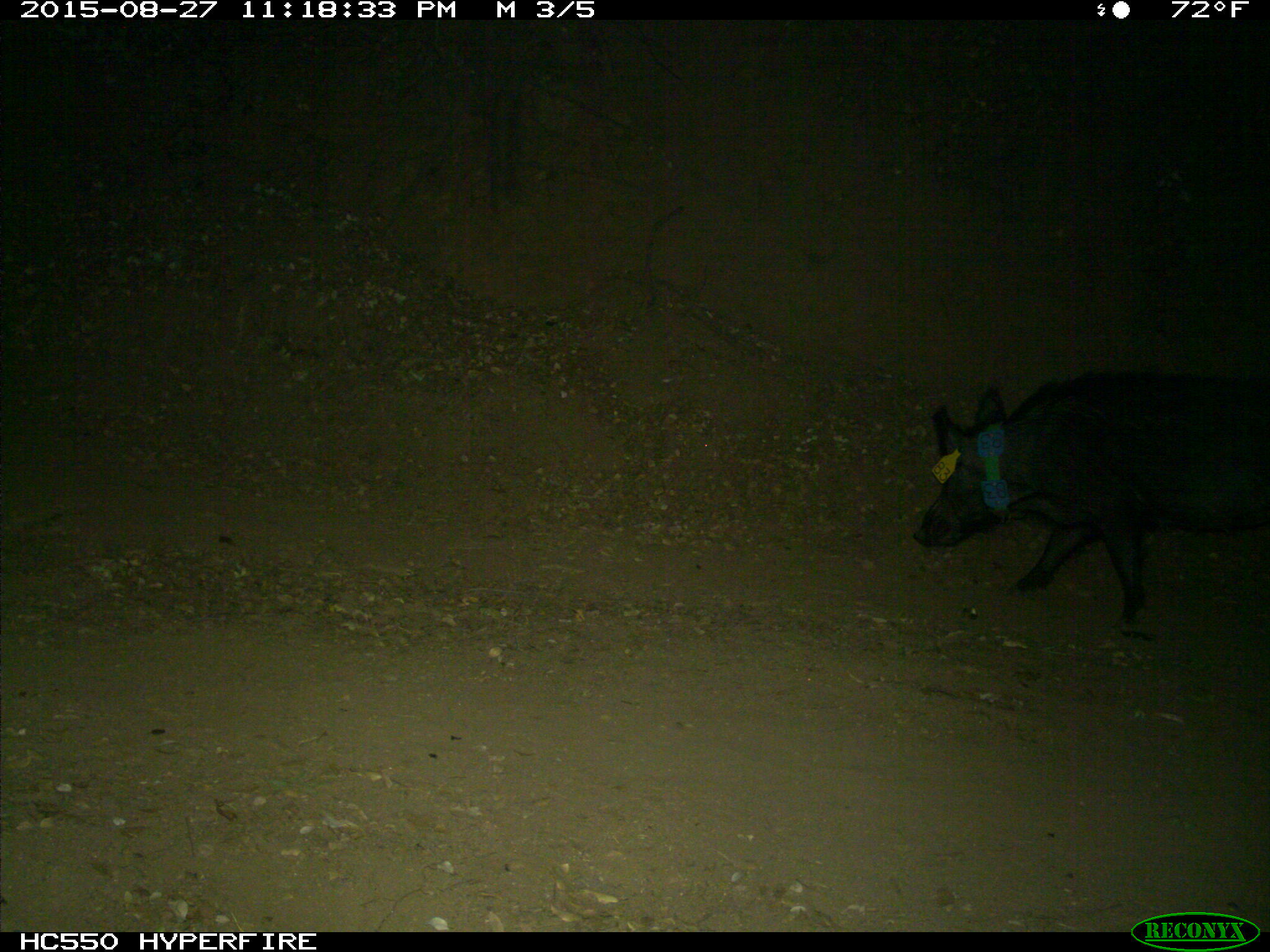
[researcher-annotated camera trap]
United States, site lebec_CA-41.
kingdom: Animalia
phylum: Chordata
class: Mammalia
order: Artiodactyla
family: Suidae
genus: Sus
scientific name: Sus scrofa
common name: wild boar